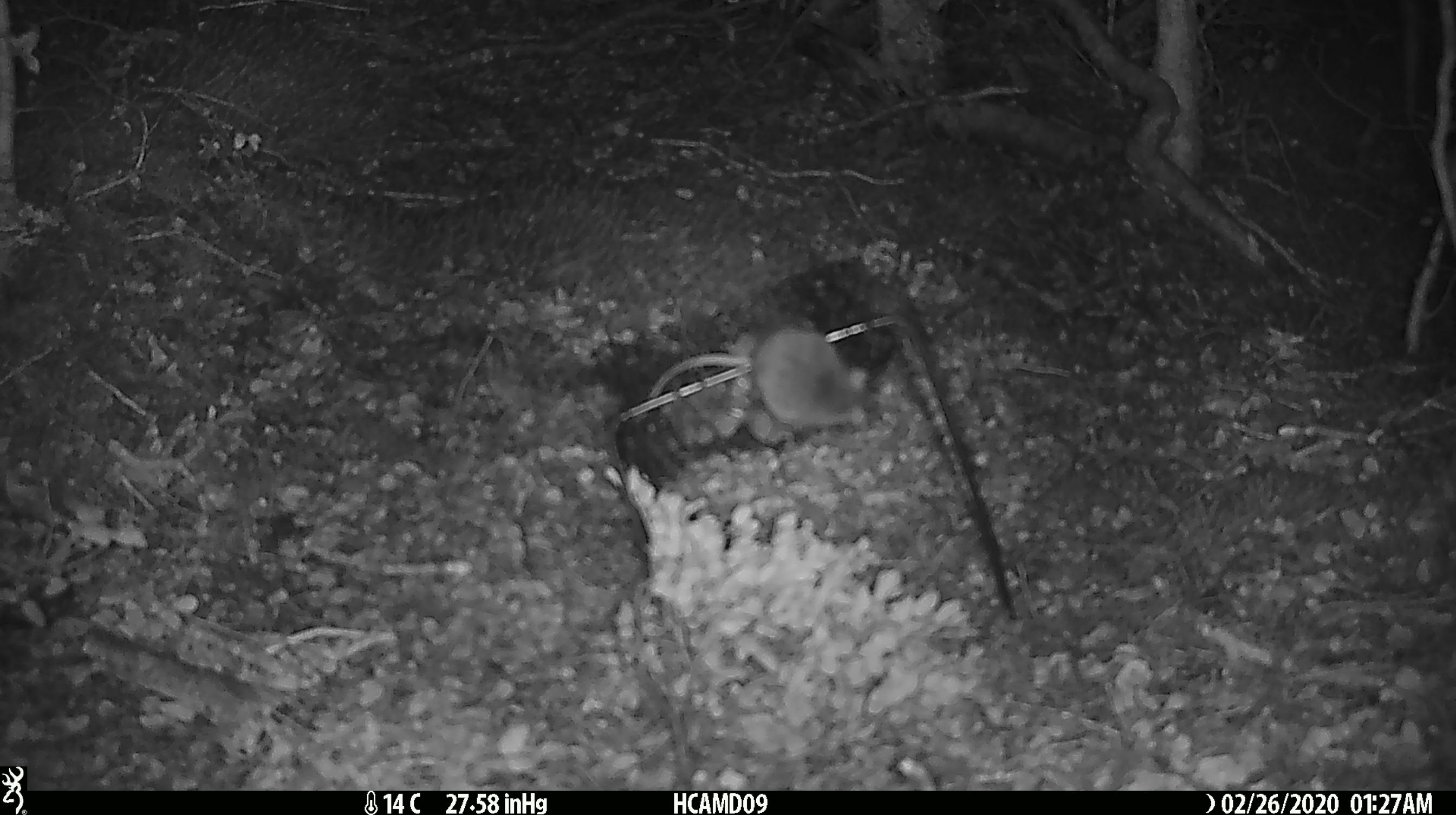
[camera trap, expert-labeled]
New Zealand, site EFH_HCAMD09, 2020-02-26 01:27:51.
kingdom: Animalia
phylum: Chordata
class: Mammalia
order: Rodentia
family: Muridae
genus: Mus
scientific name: Mus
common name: mouse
Mouse (Mus).